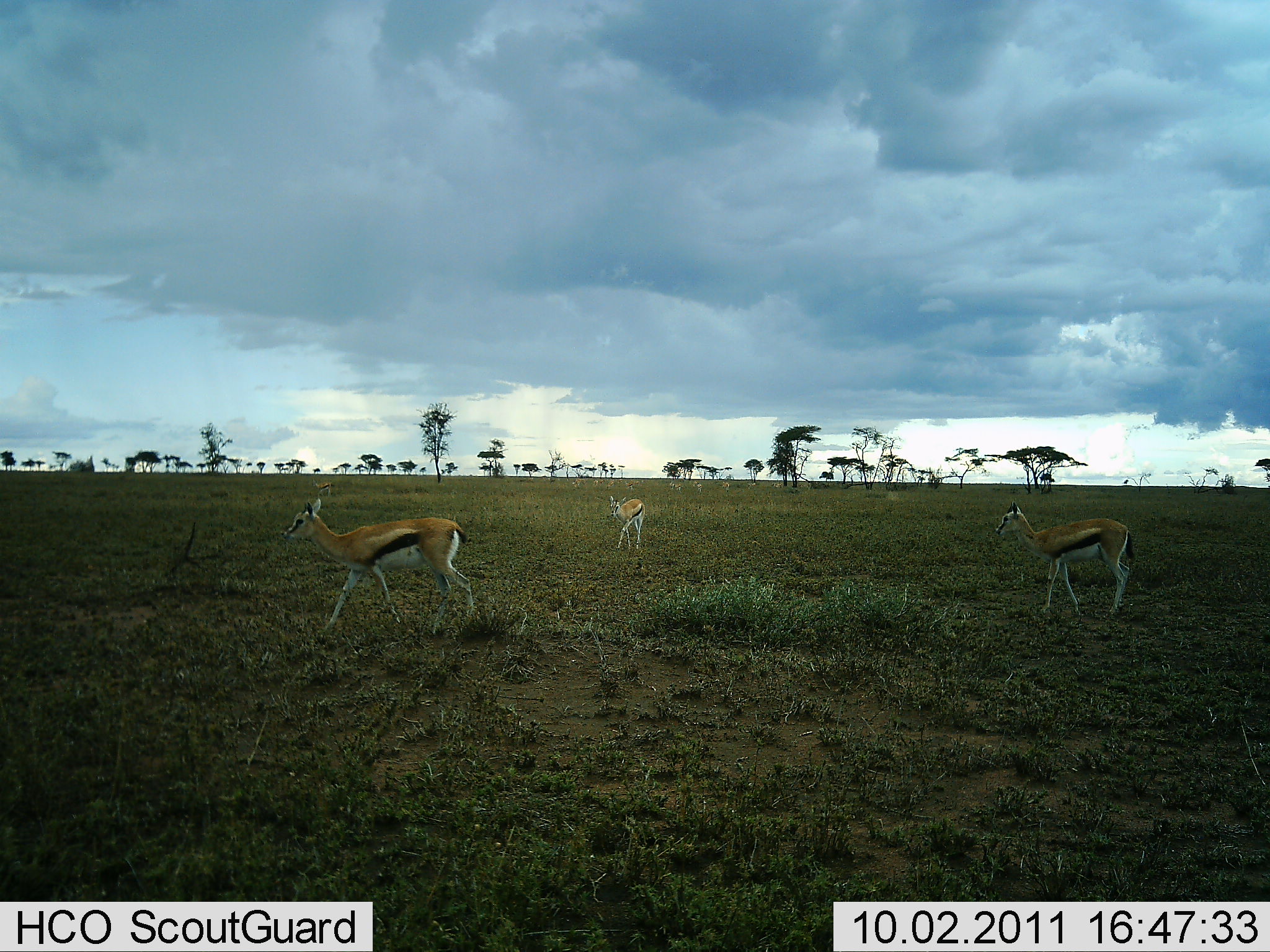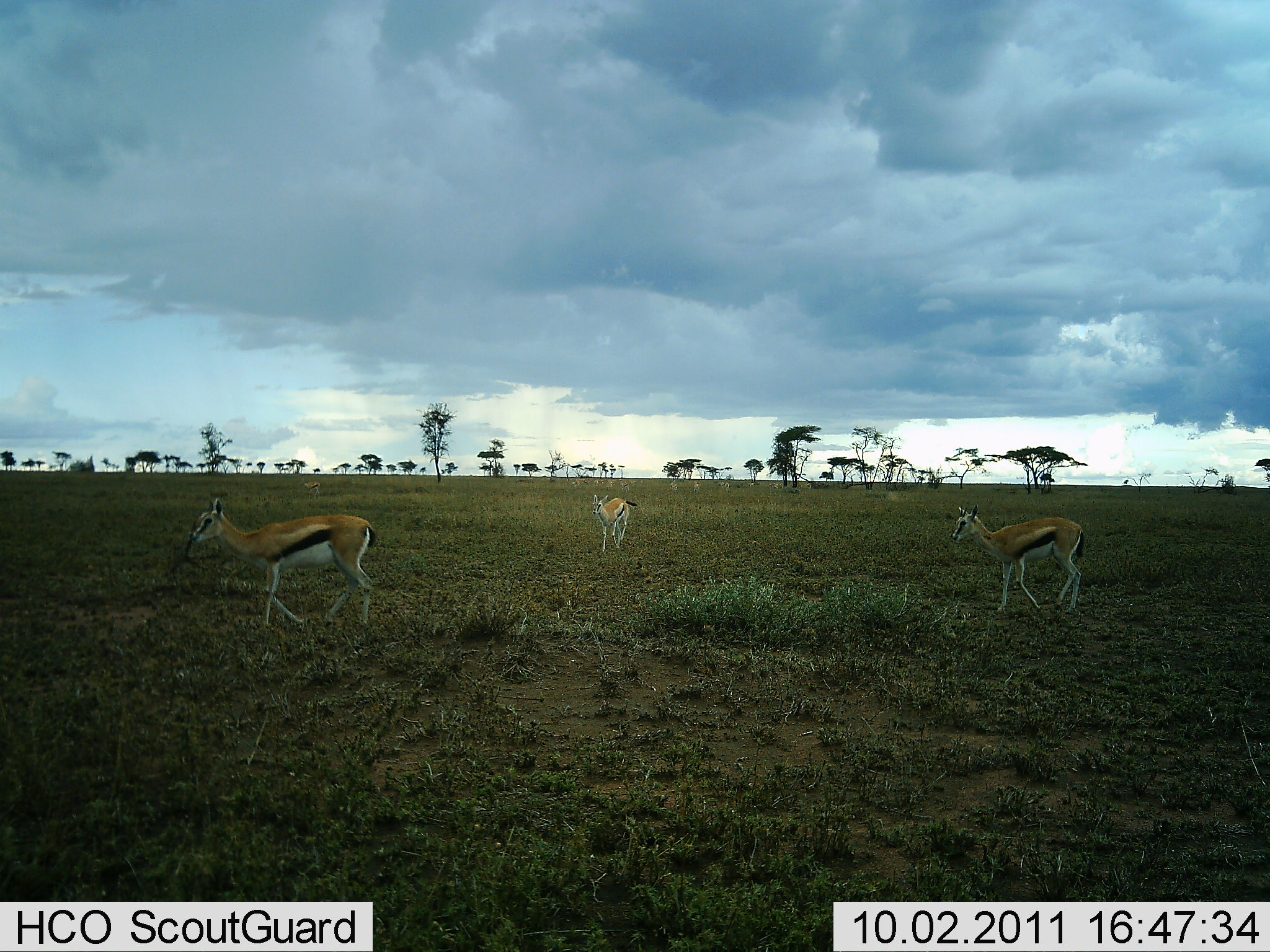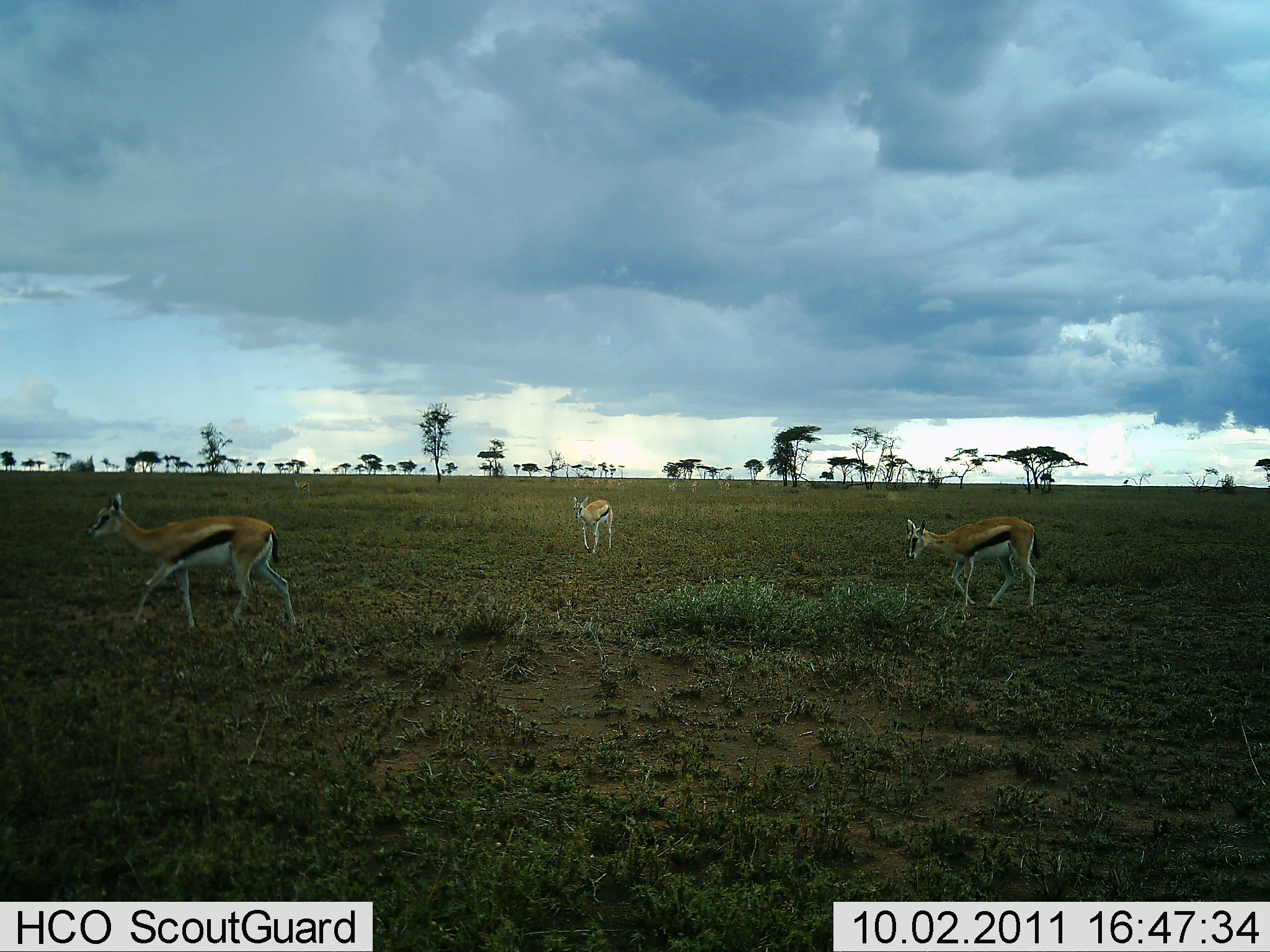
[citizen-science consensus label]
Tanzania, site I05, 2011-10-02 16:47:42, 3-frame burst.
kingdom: Animalia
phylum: Chordata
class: Mammalia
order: Artiodactyla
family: Bovidae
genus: Eudorcas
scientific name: Eudorcas thomsonii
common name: thomson's gazelle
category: gazellethomsons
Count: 3.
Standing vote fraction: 7%.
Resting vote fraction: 0%.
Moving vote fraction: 100%.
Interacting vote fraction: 0%.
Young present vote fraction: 7%.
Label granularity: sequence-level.